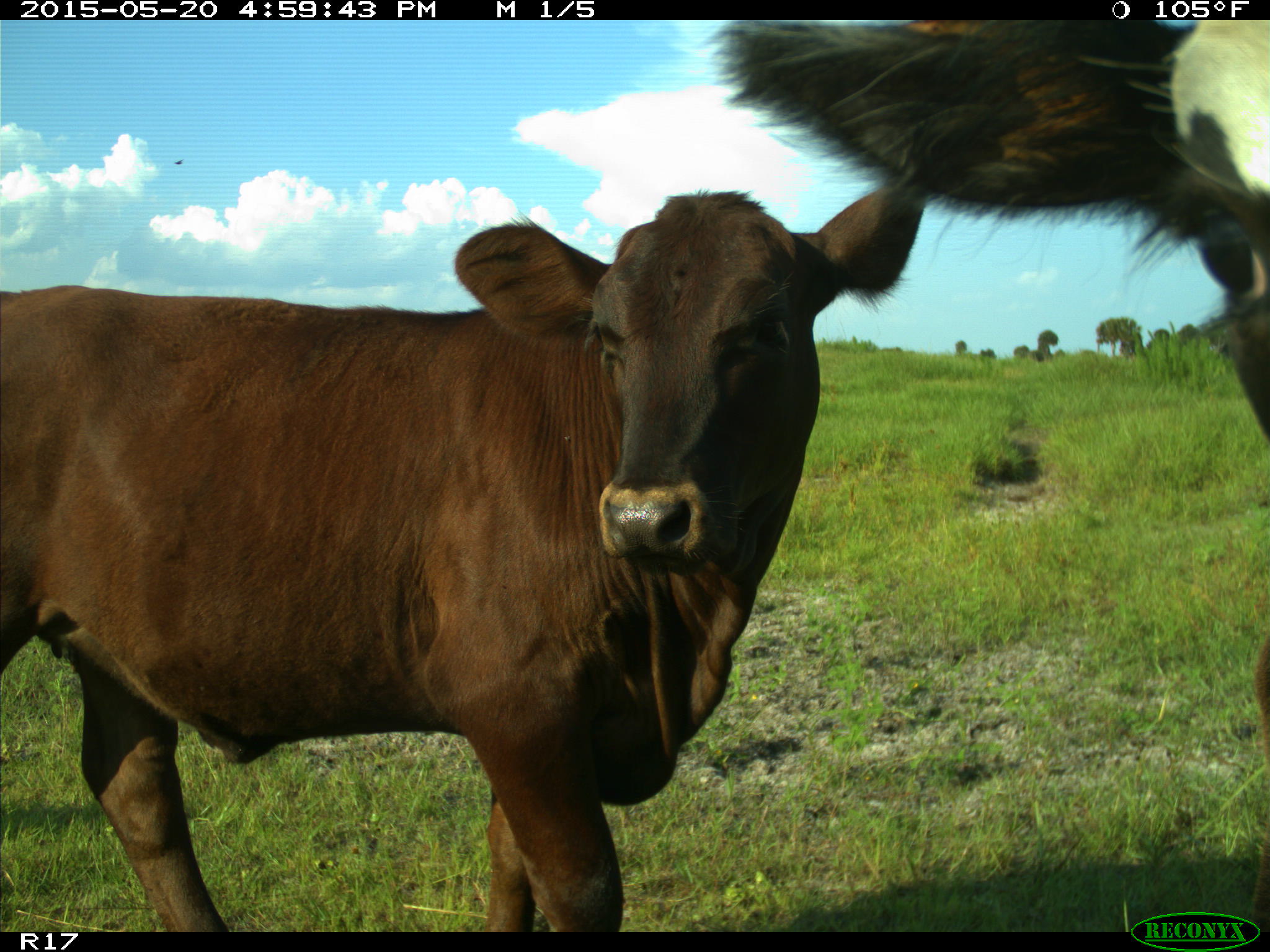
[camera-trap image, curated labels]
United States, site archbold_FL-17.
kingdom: Animalia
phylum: Chordata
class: Mammalia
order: Artiodactyla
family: Bovidae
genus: Bos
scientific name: Bos taurus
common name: domestic cow